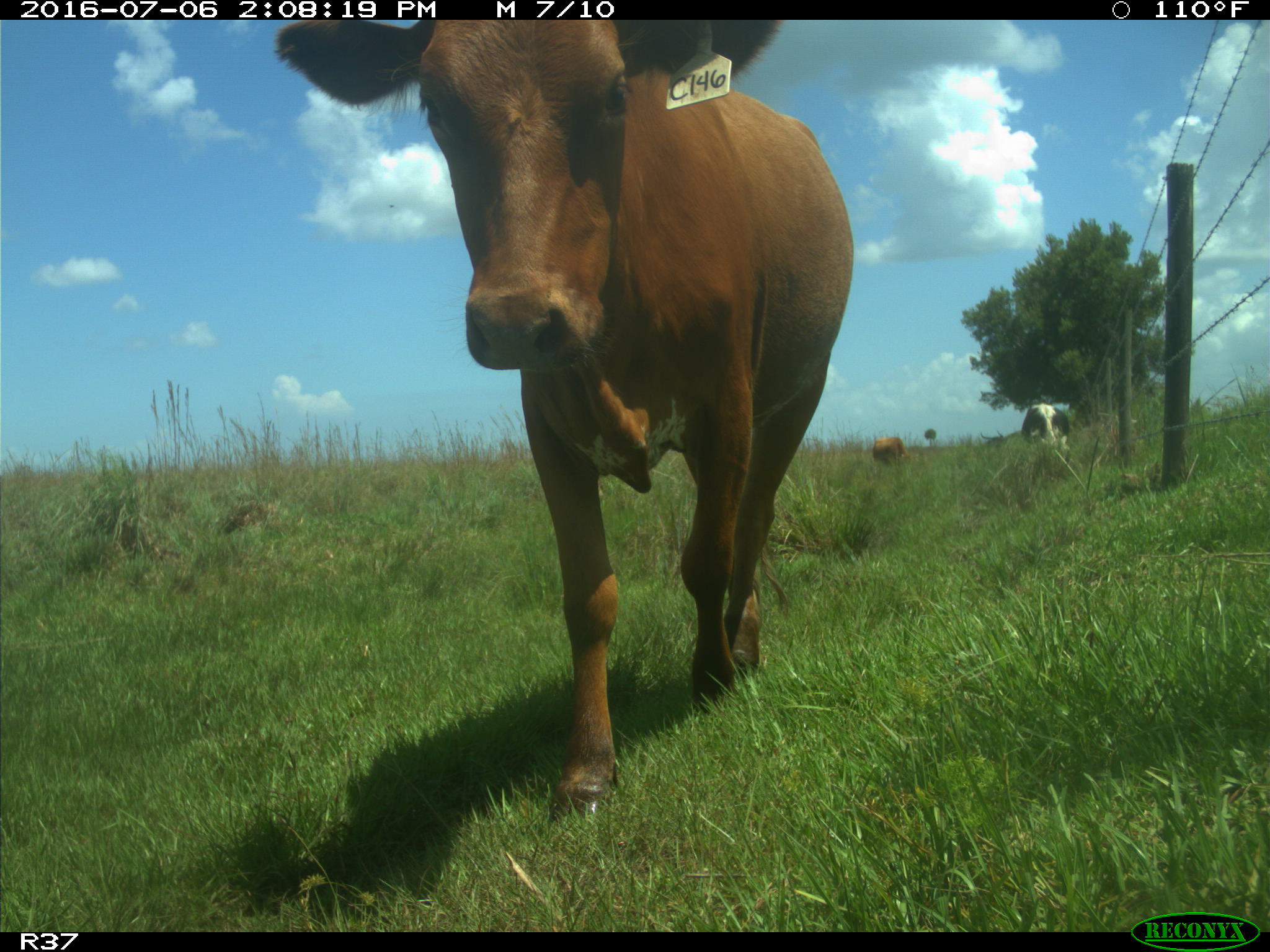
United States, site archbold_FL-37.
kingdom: Animalia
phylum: Chordata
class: Mammalia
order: Artiodactyla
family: Bovidae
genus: Bos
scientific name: Bos taurus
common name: domestic cow